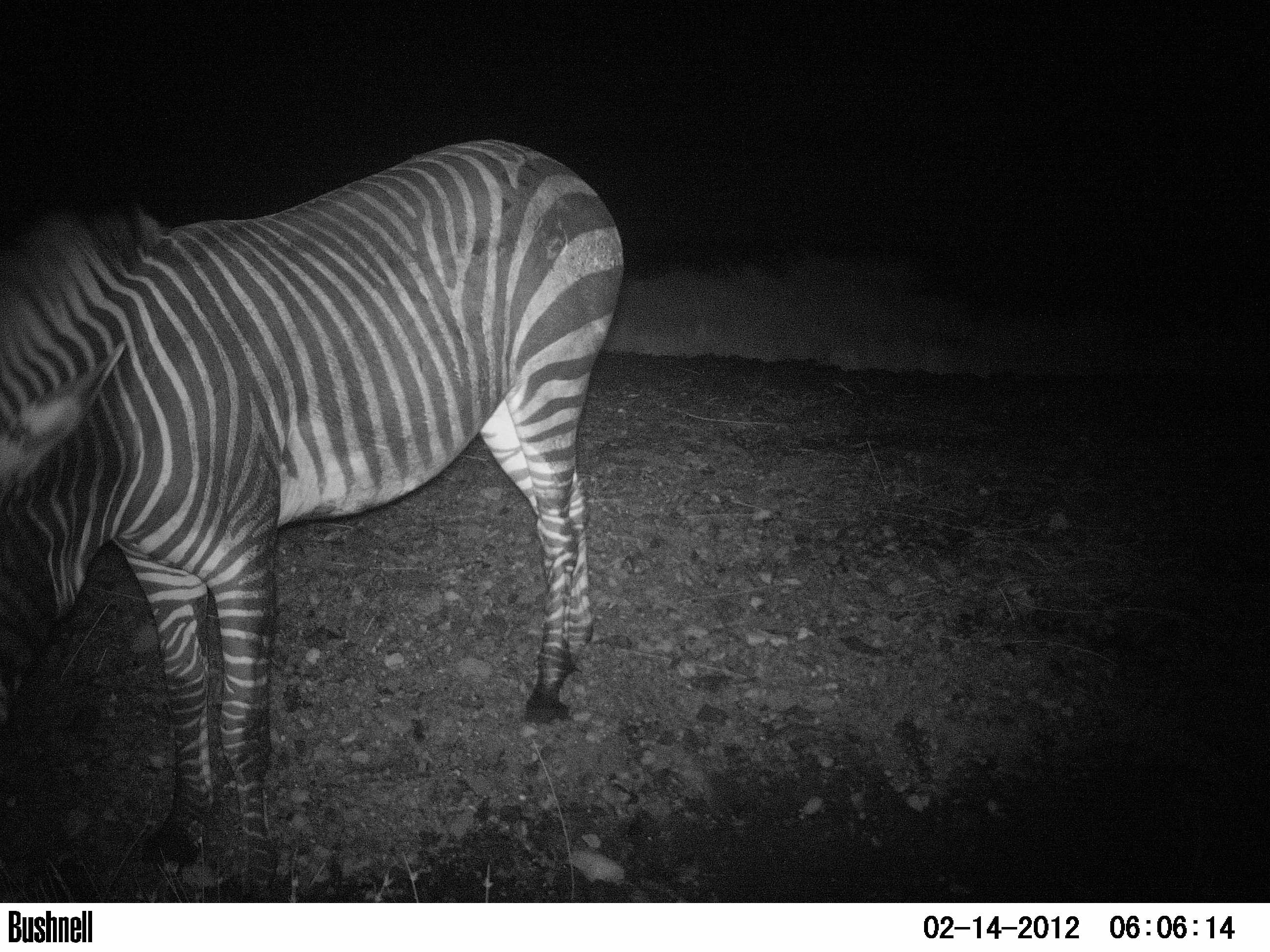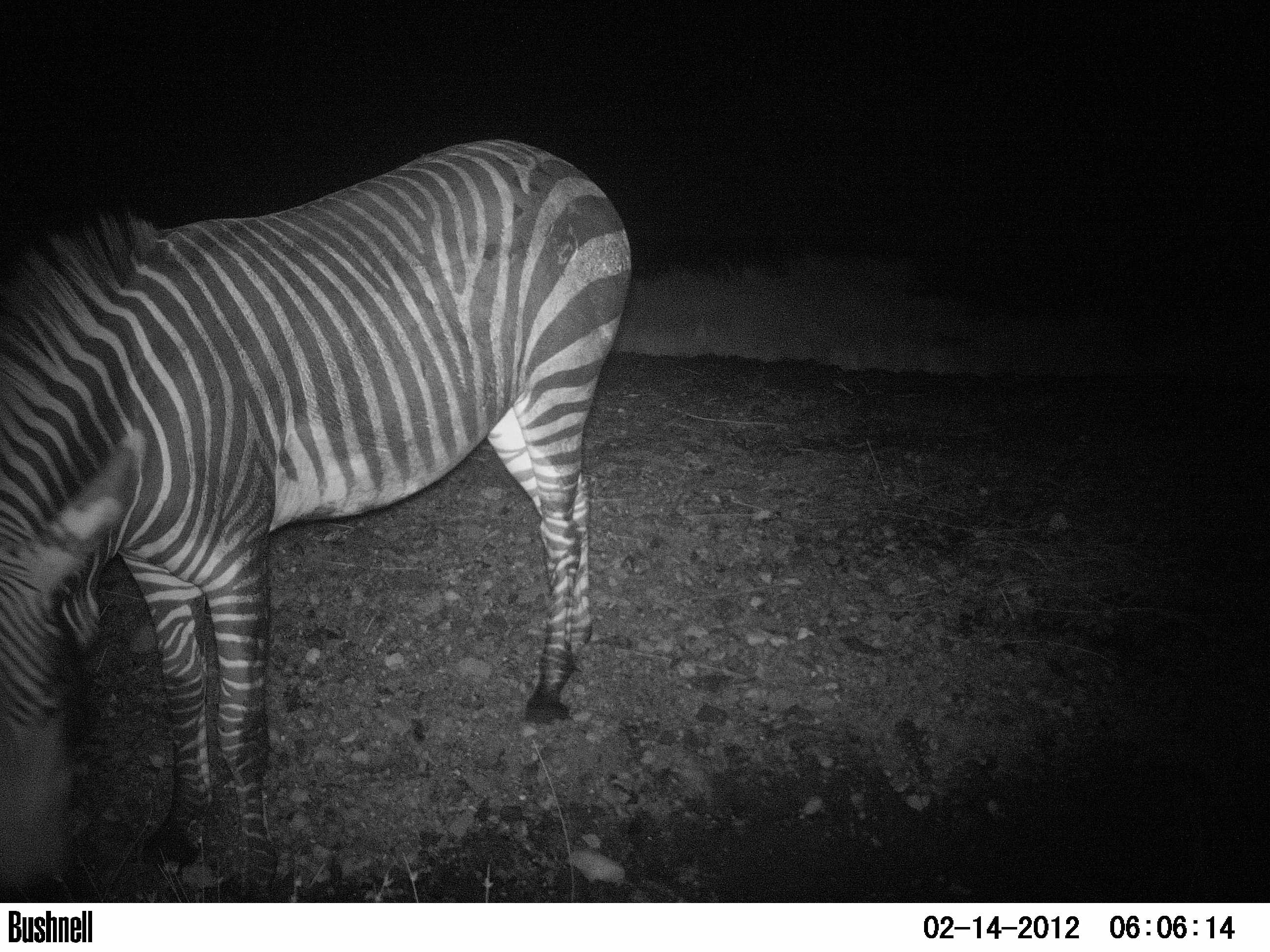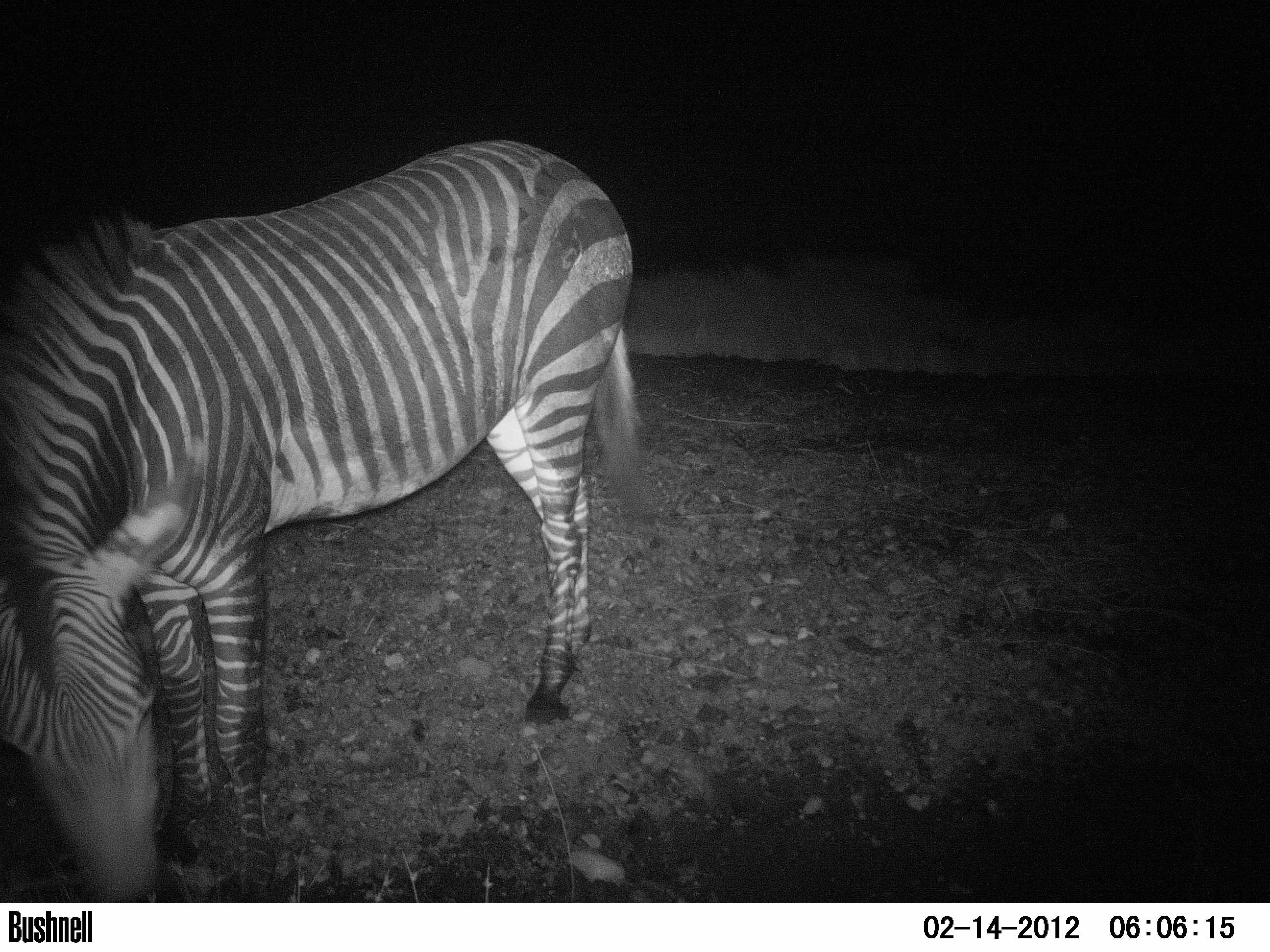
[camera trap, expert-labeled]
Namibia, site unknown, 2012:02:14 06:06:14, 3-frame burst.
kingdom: Animalia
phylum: Chordata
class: Mammalia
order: Perissodactyla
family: Equidae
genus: Equus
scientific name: Equus zebra hartmannae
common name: hartmann's mountain zebra